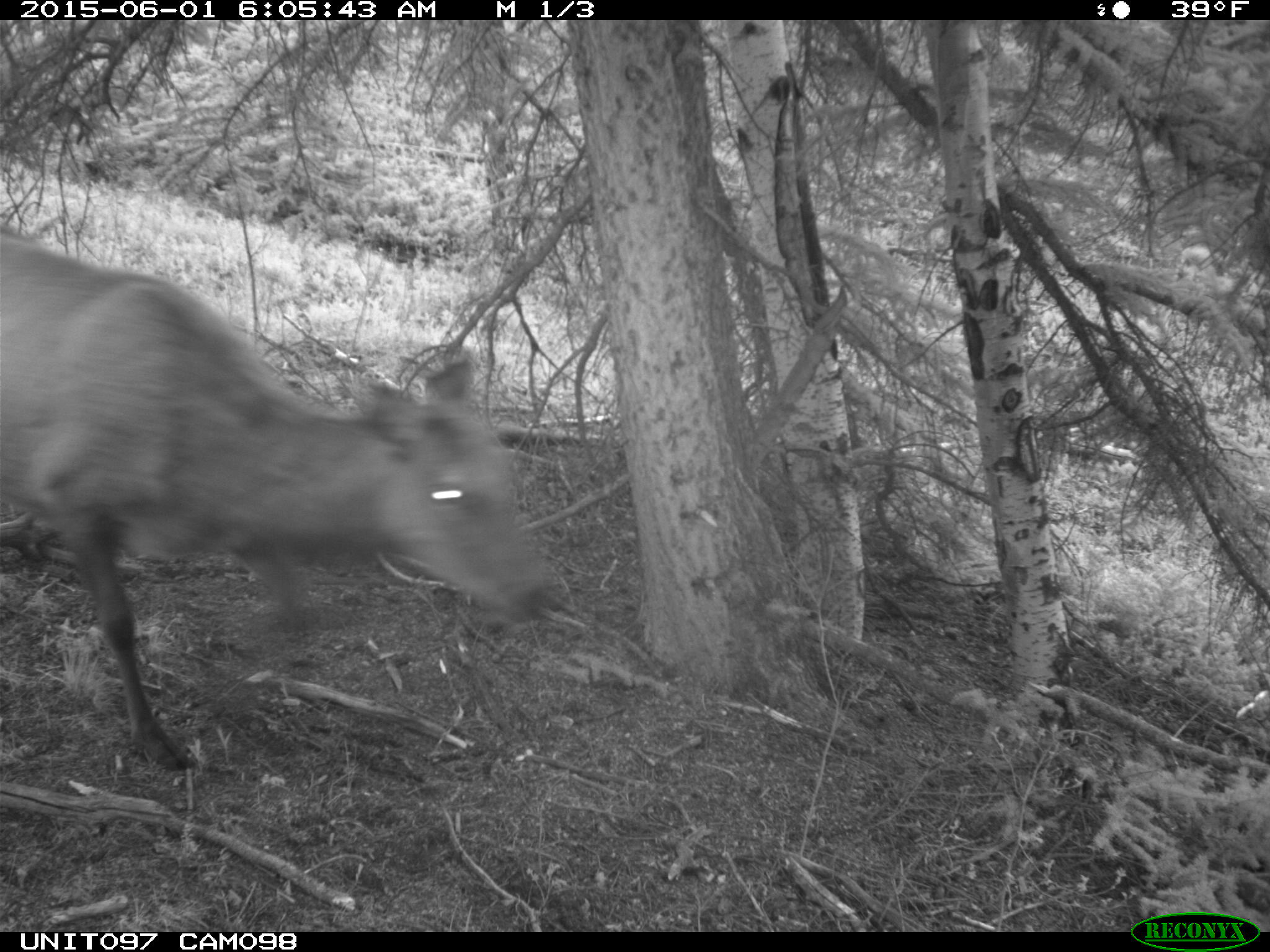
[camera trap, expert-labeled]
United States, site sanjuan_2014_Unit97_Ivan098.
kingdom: Animalia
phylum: Chordata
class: Mammalia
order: Artiodactyla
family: Cervidae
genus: Cervus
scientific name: Cervus elaphus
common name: red deer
Cervus elaphus (red deer).